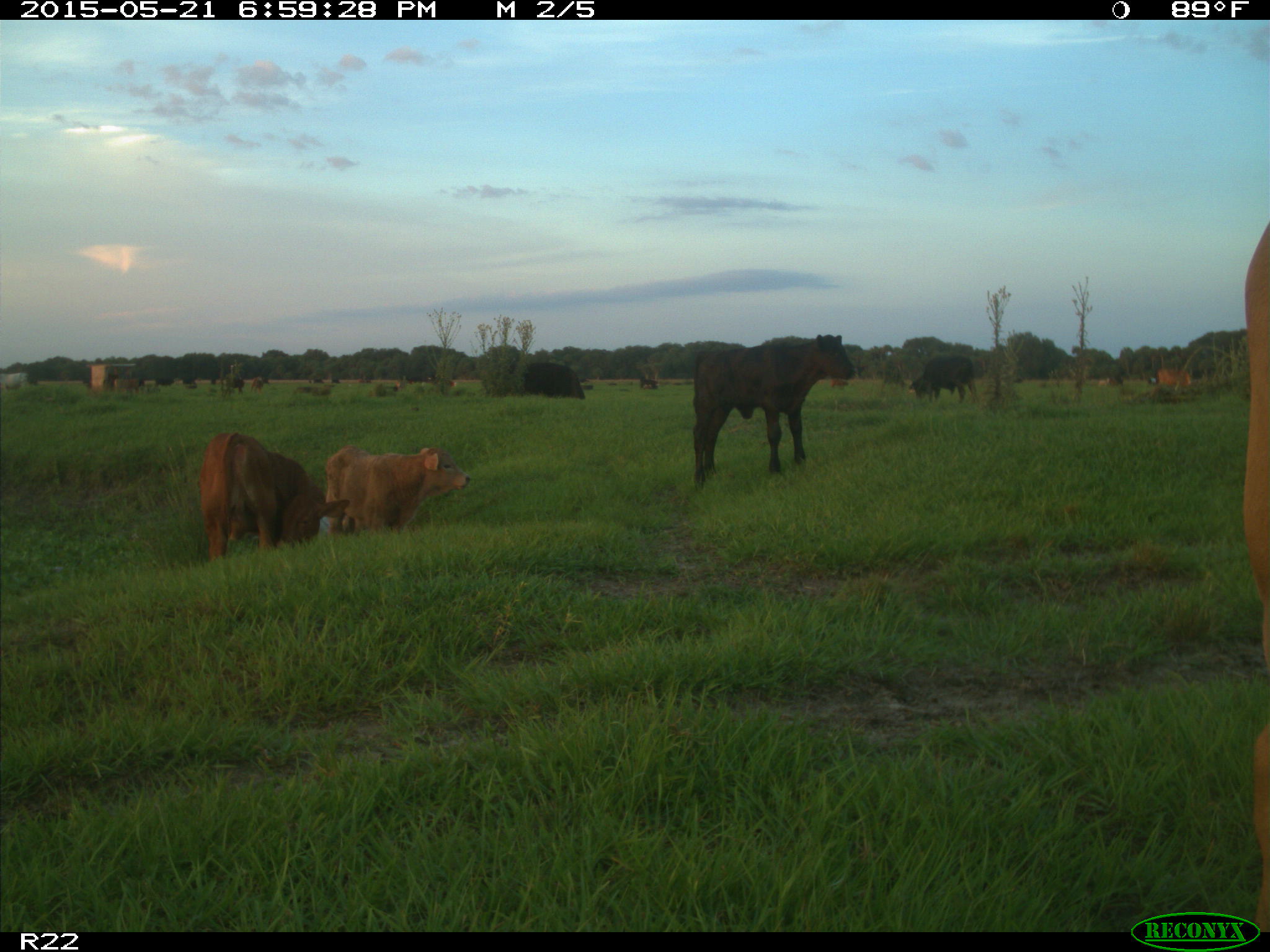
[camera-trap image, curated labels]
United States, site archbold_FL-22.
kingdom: Animalia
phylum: Chordata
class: Mammalia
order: Artiodactyla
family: Bovidae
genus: Bos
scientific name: Bos taurus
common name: domestic cow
Bos taurus (domestic cow).